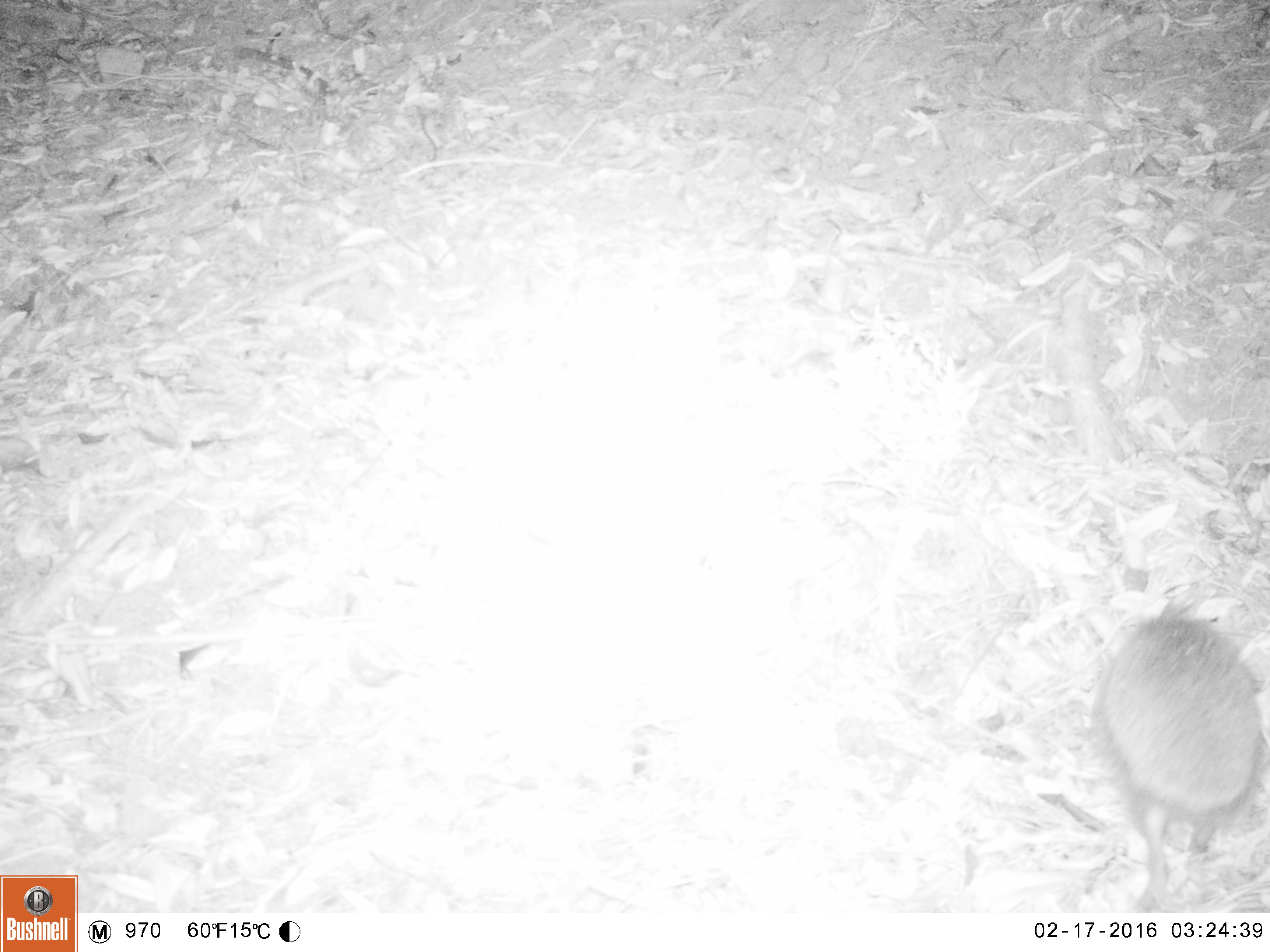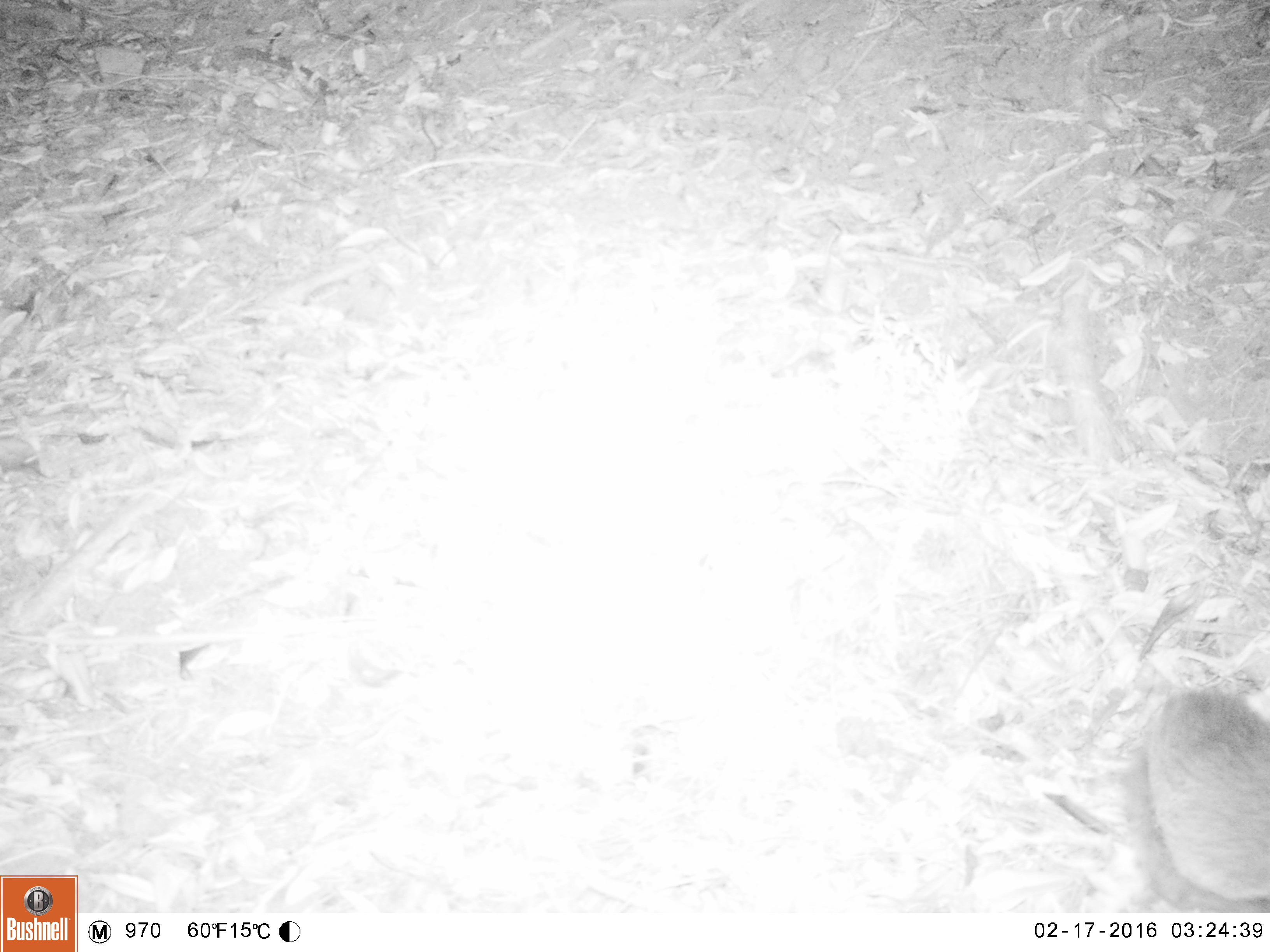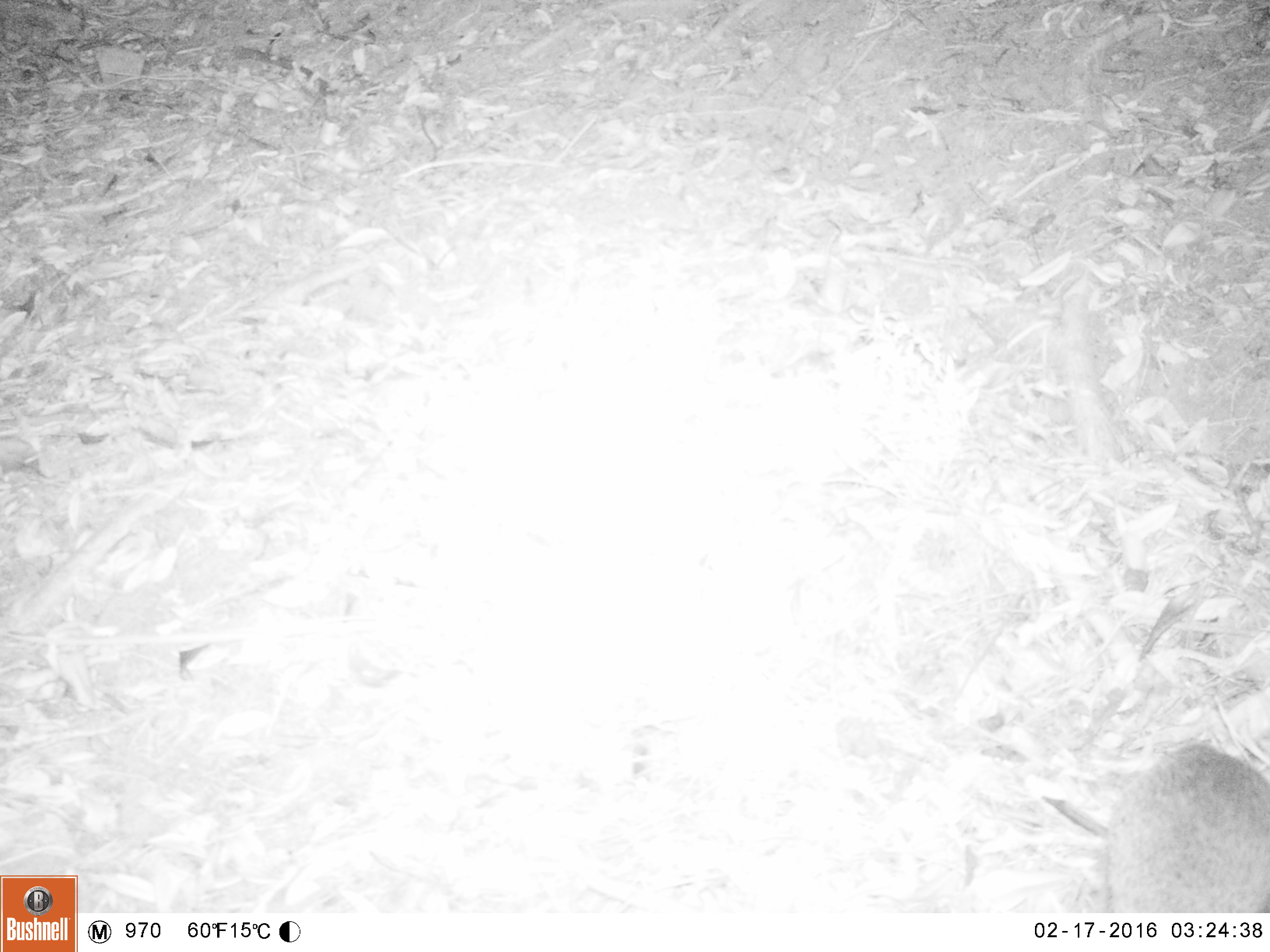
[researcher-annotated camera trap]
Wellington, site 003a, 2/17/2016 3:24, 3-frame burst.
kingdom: Animalia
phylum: Chordata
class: Mammalia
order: Eulipotyphla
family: Erinaceidae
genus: Erinaceus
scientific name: Erinaceus europaeus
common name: hedgehog